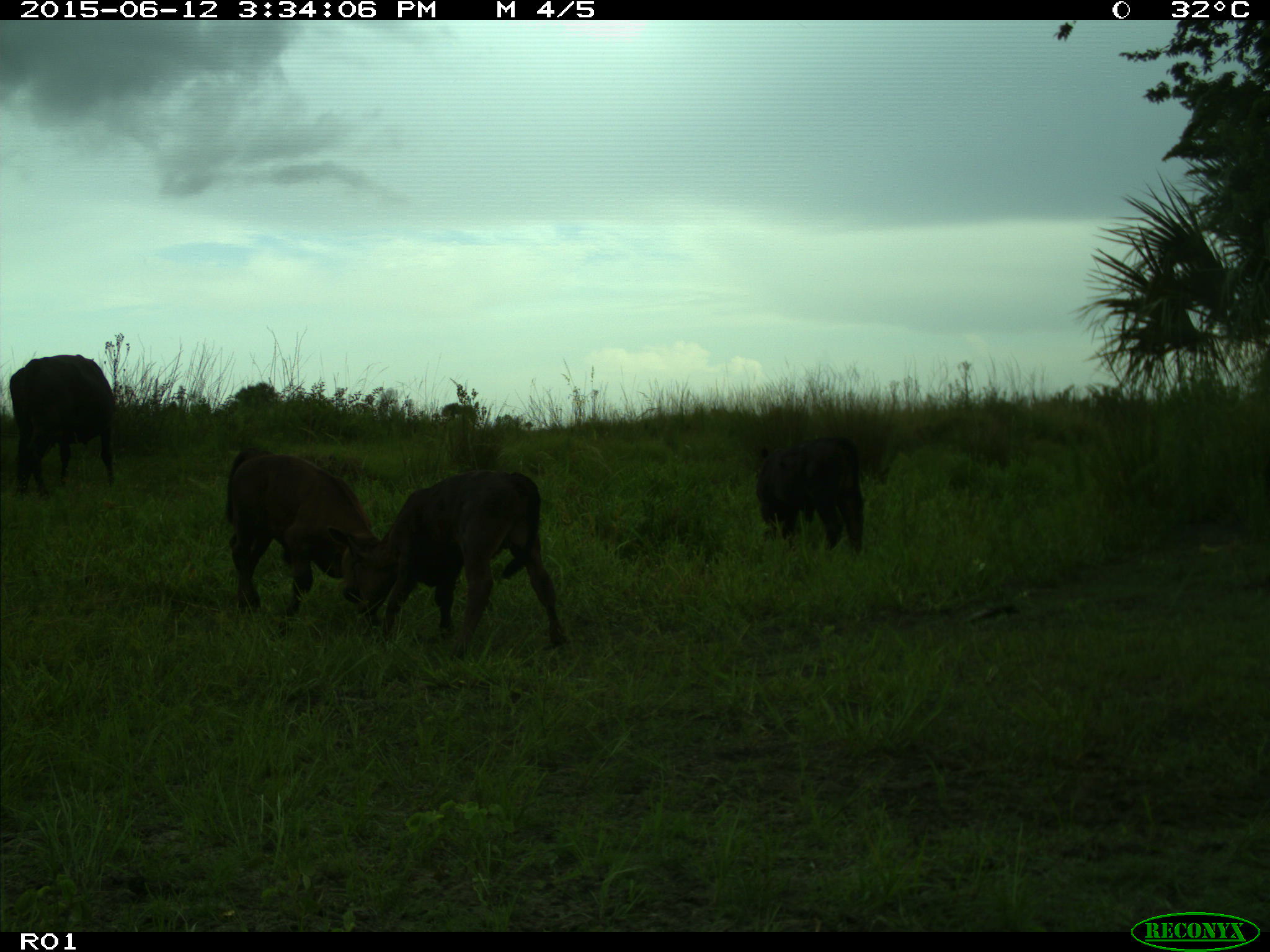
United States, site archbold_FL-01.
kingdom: Animalia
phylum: Chordata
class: Mammalia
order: Artiodactyla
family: Bovidae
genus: Bos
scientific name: Bos taurus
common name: domestic cow